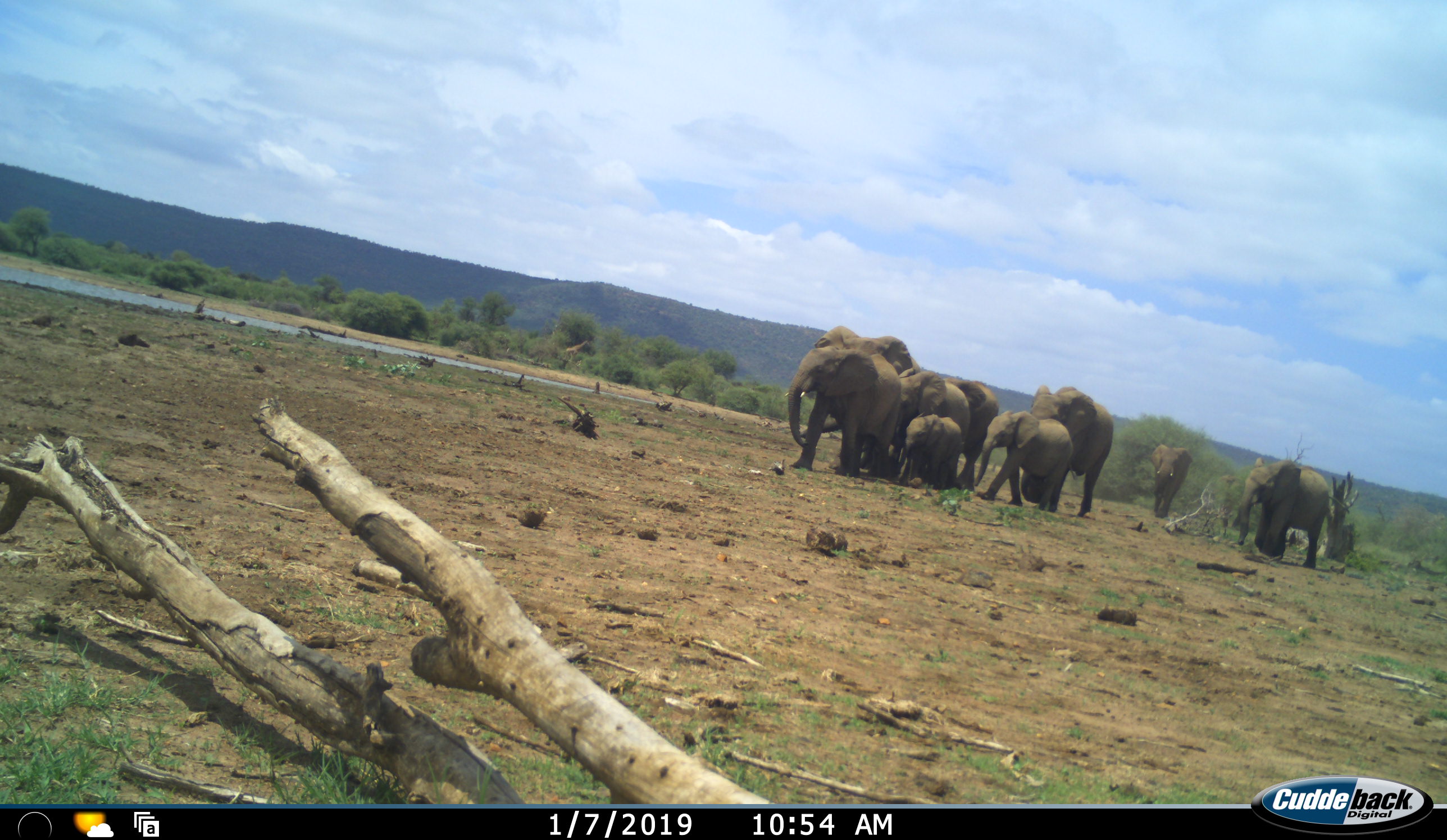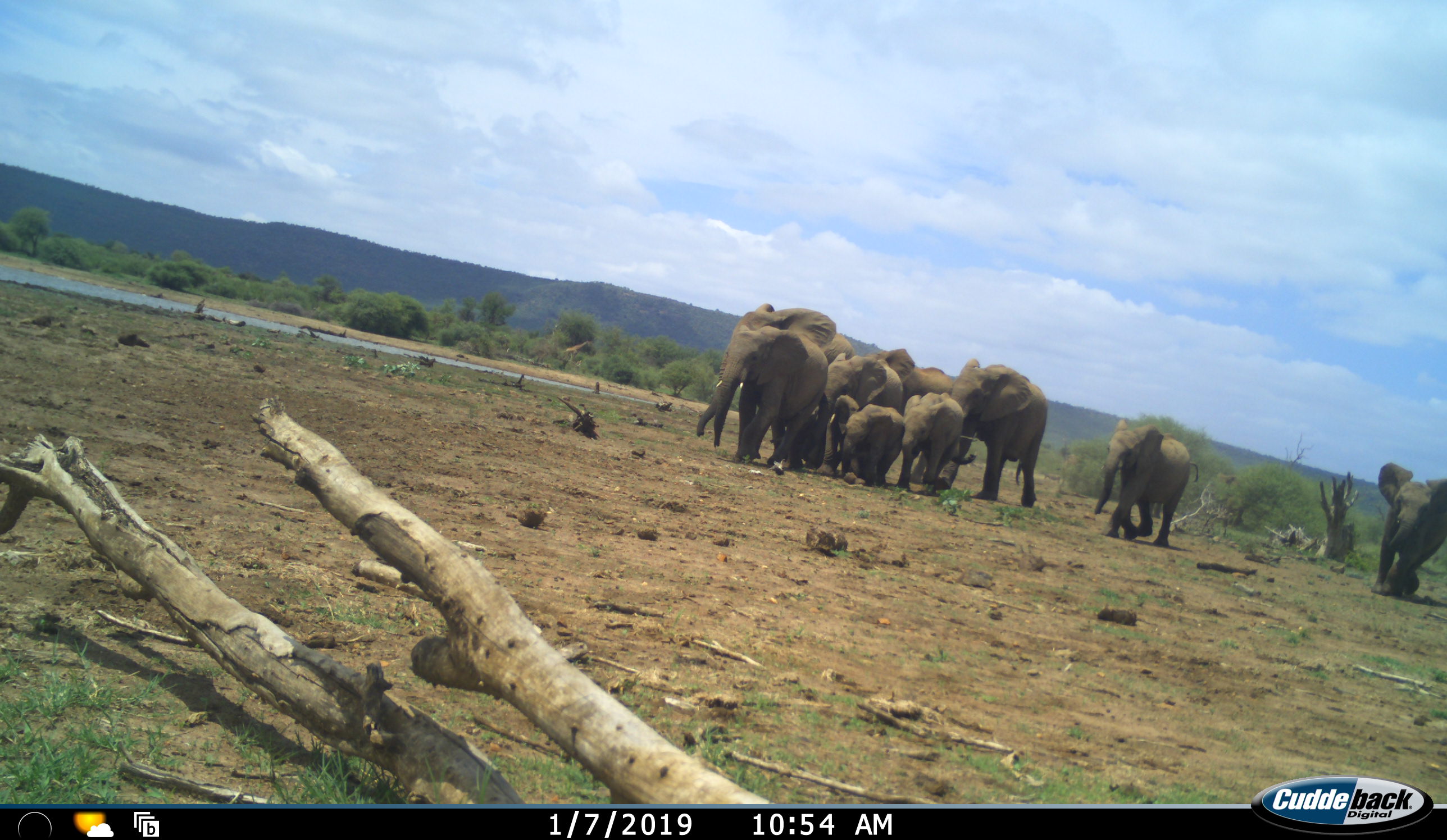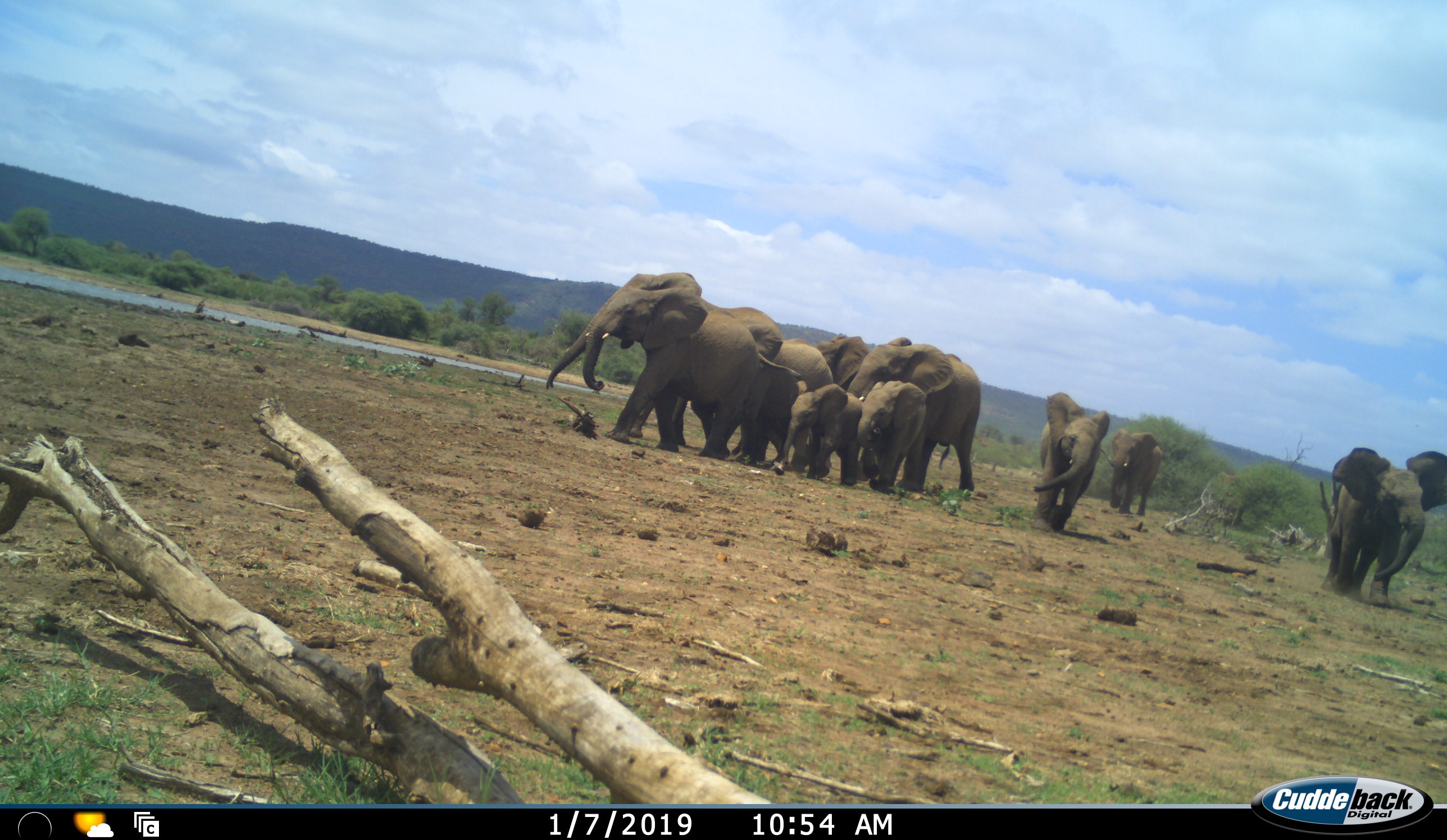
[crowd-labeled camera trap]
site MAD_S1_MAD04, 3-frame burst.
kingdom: Animalia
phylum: Chordata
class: Mammalia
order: Proboscidea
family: Elephantidae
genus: Loxodonta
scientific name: Loxodonta africana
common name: african bush elephant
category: elephant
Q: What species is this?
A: Elephant (african bush elephant) (Loxodonta africana).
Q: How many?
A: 10.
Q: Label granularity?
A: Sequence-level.